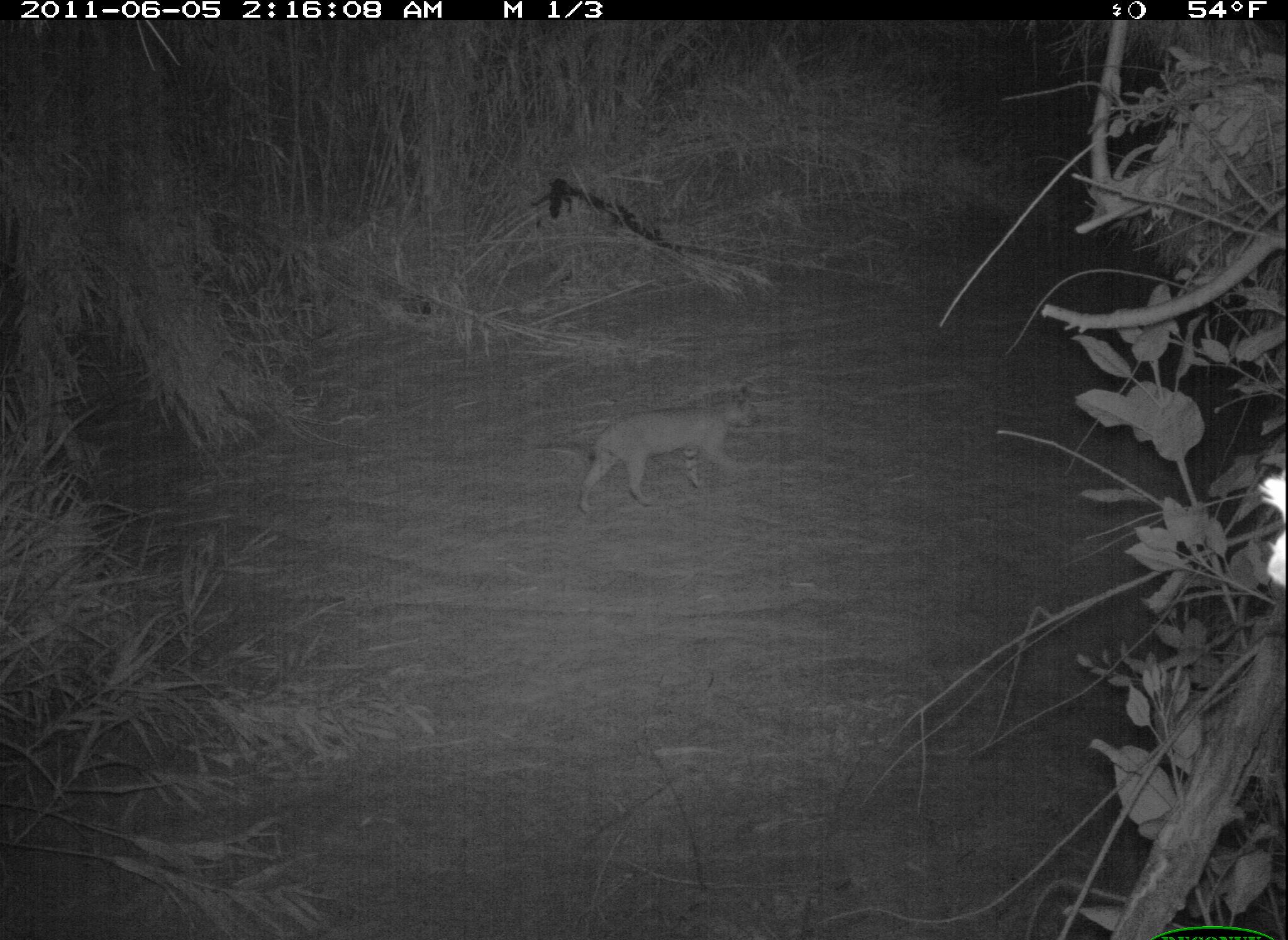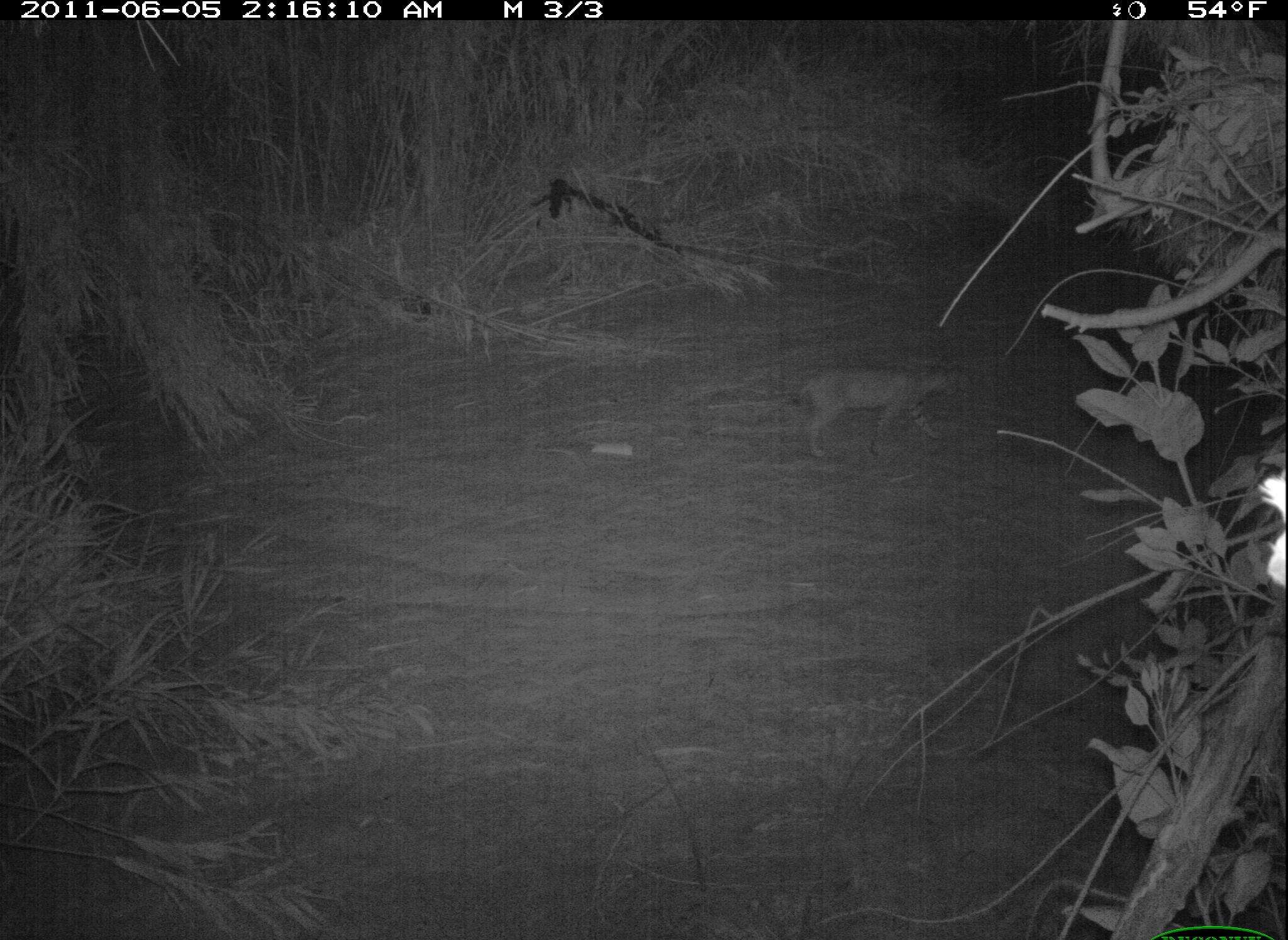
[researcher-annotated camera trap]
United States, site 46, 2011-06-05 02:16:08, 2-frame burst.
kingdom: Animalia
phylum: Chordata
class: Mammalia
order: Carnivora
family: Felidae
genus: Lynx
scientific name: Lynx rufus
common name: bobcat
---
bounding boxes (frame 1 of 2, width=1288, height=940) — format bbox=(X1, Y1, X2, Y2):
bobcat: bbox=(573, 387, 771, 507)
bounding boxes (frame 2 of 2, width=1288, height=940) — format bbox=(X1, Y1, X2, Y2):
bobcat: bbox=(776, 348, 984, 467)